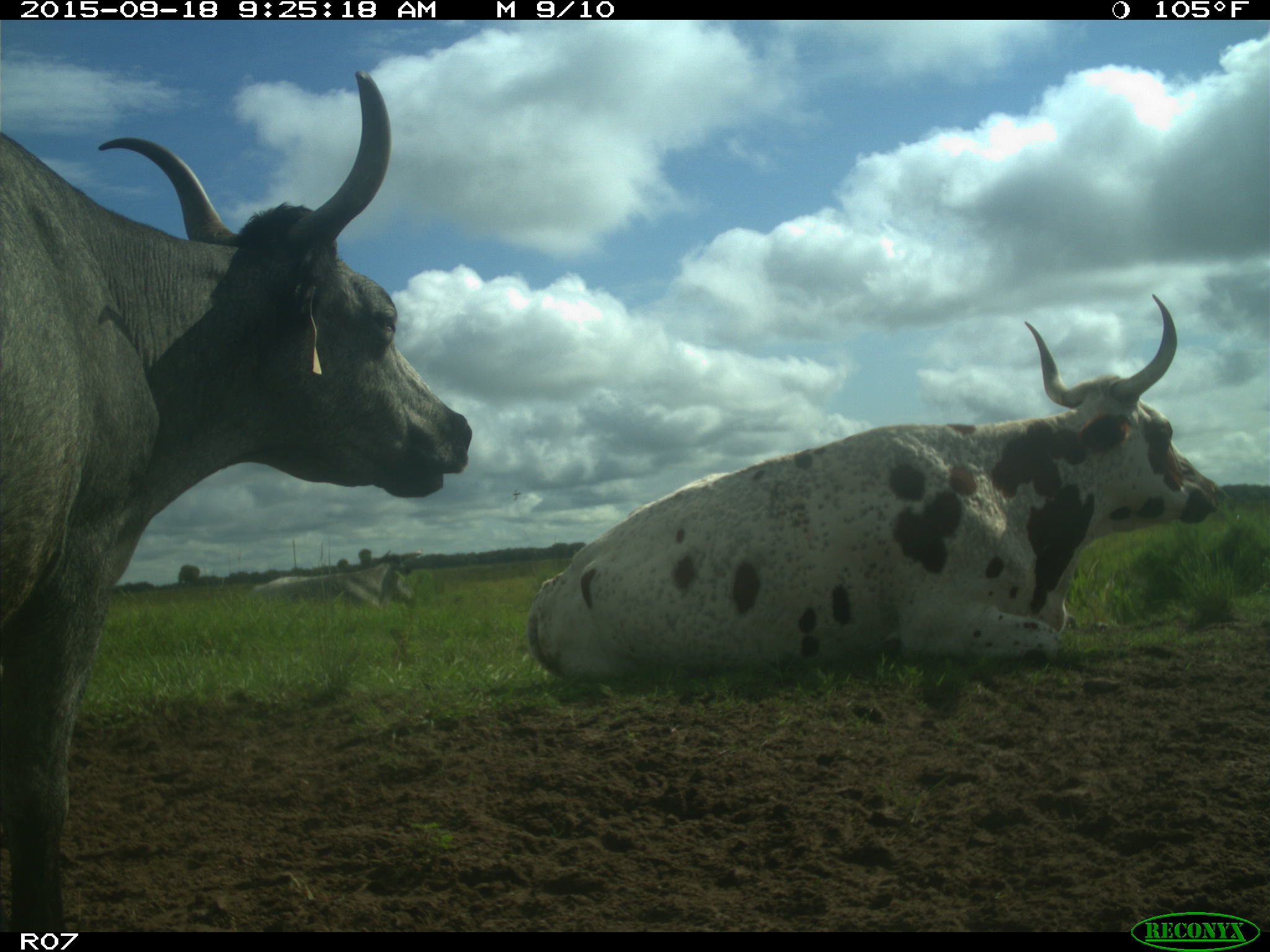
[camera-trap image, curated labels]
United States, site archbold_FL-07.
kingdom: Animalia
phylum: Chordata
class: Mammalia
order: Artiodactyla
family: Bovidae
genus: Bos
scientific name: Bos taurus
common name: domestic cow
Bos taurus (domestic cow).